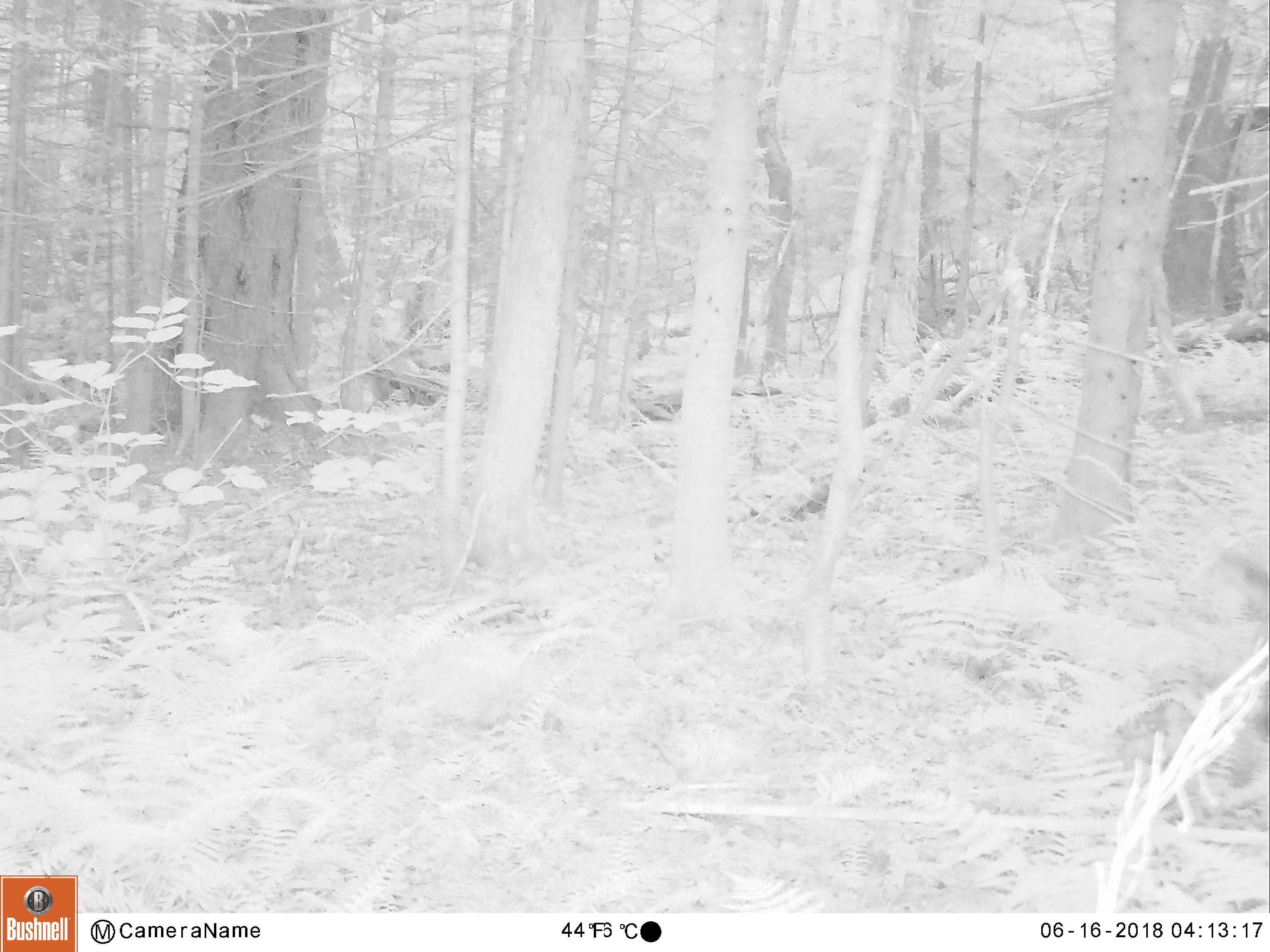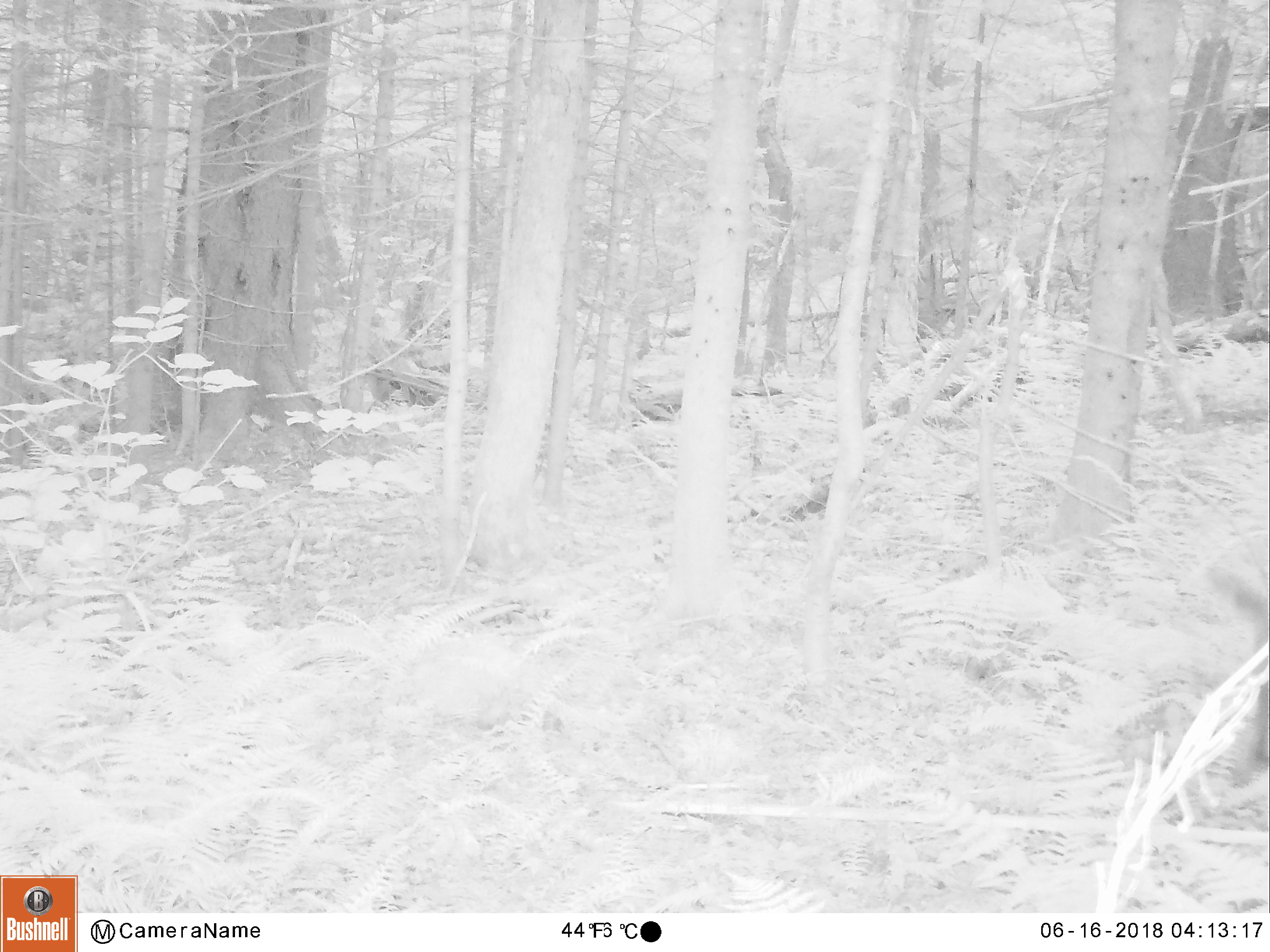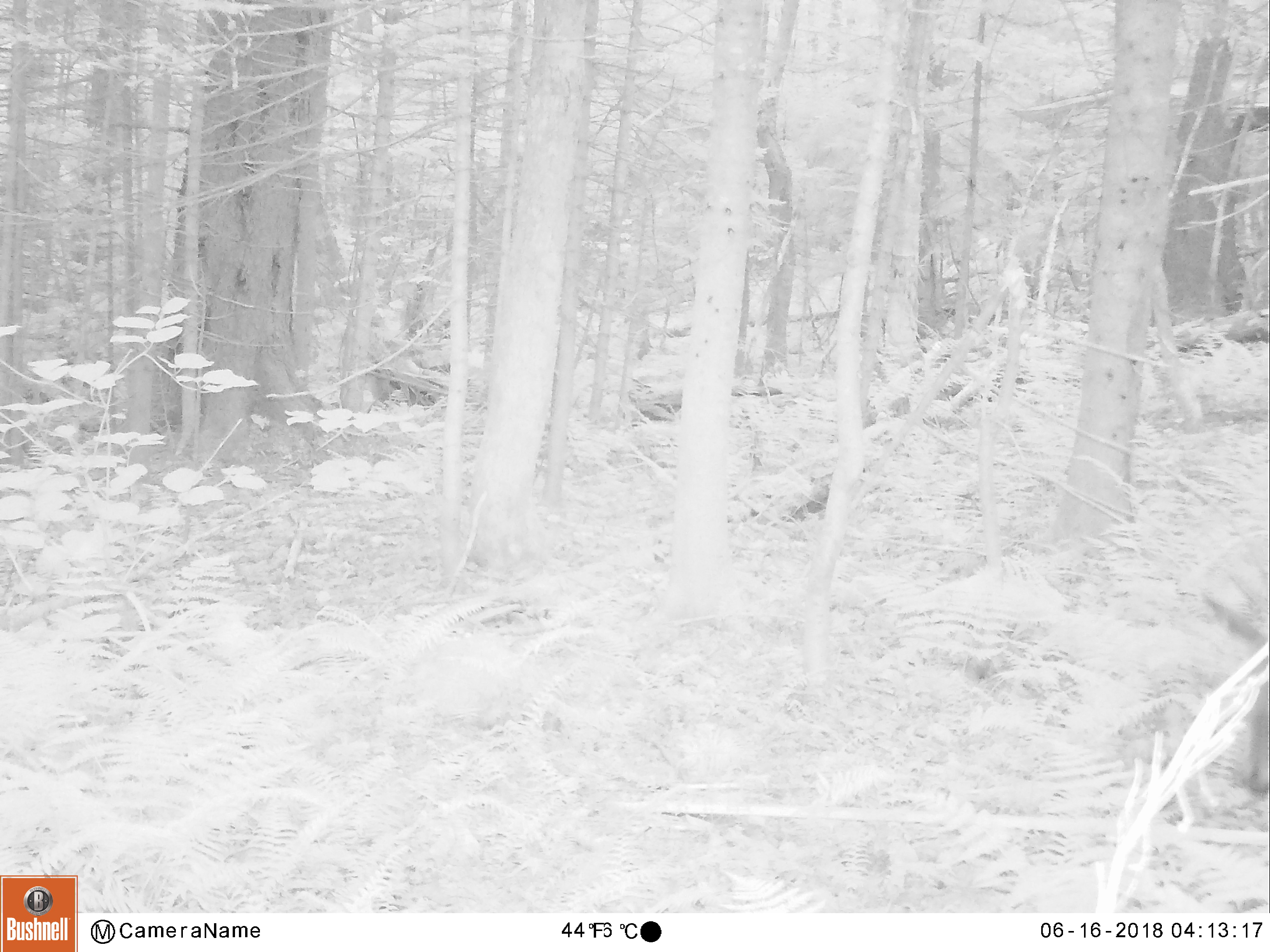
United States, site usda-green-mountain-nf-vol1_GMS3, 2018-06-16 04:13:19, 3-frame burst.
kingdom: Animalia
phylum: Chordata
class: Mammalia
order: Artiodactyla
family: Cervidae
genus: Odocoileus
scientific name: Odocoileus virginianus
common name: white-tailed deer